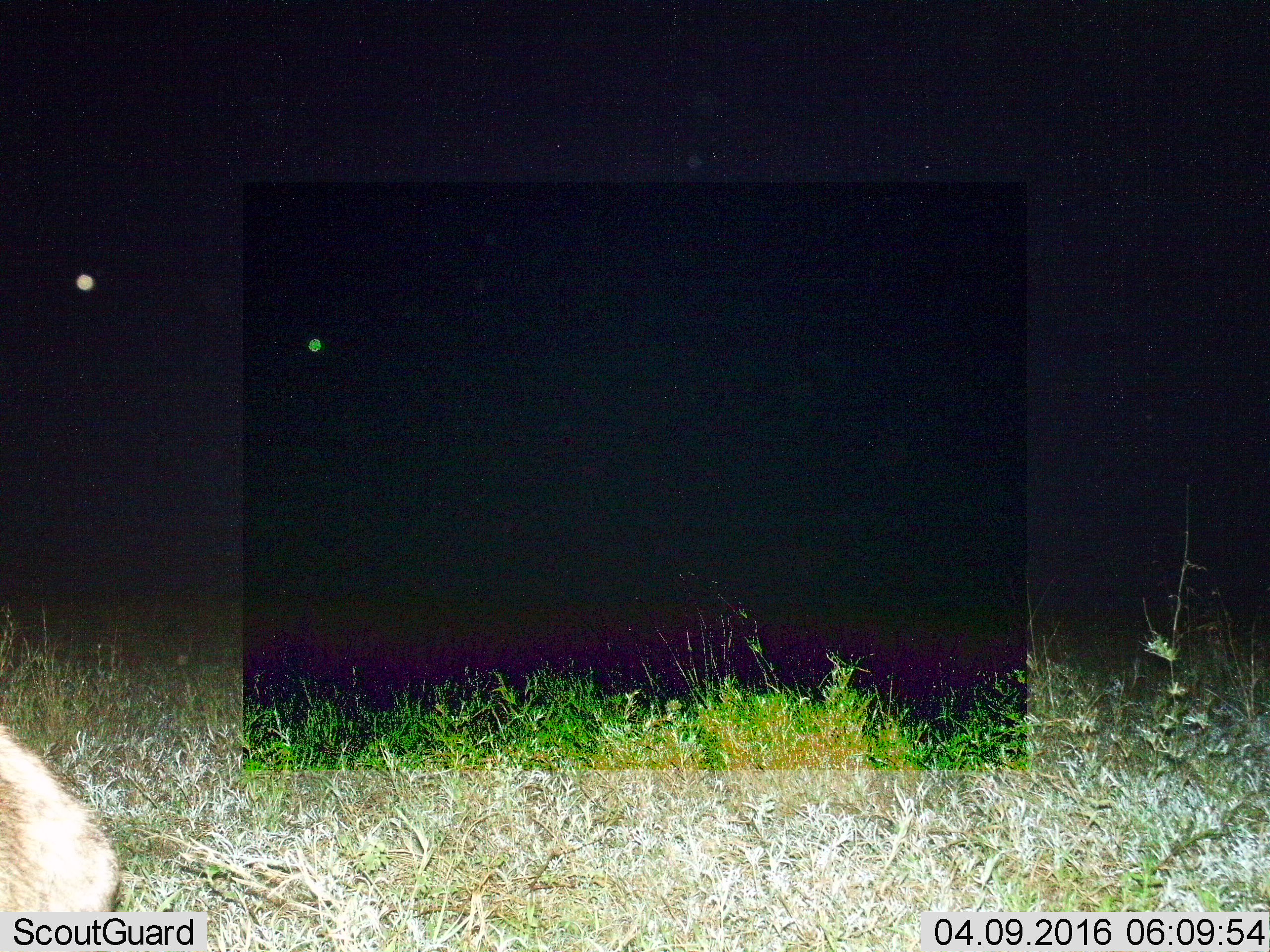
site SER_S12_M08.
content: unidentified animal